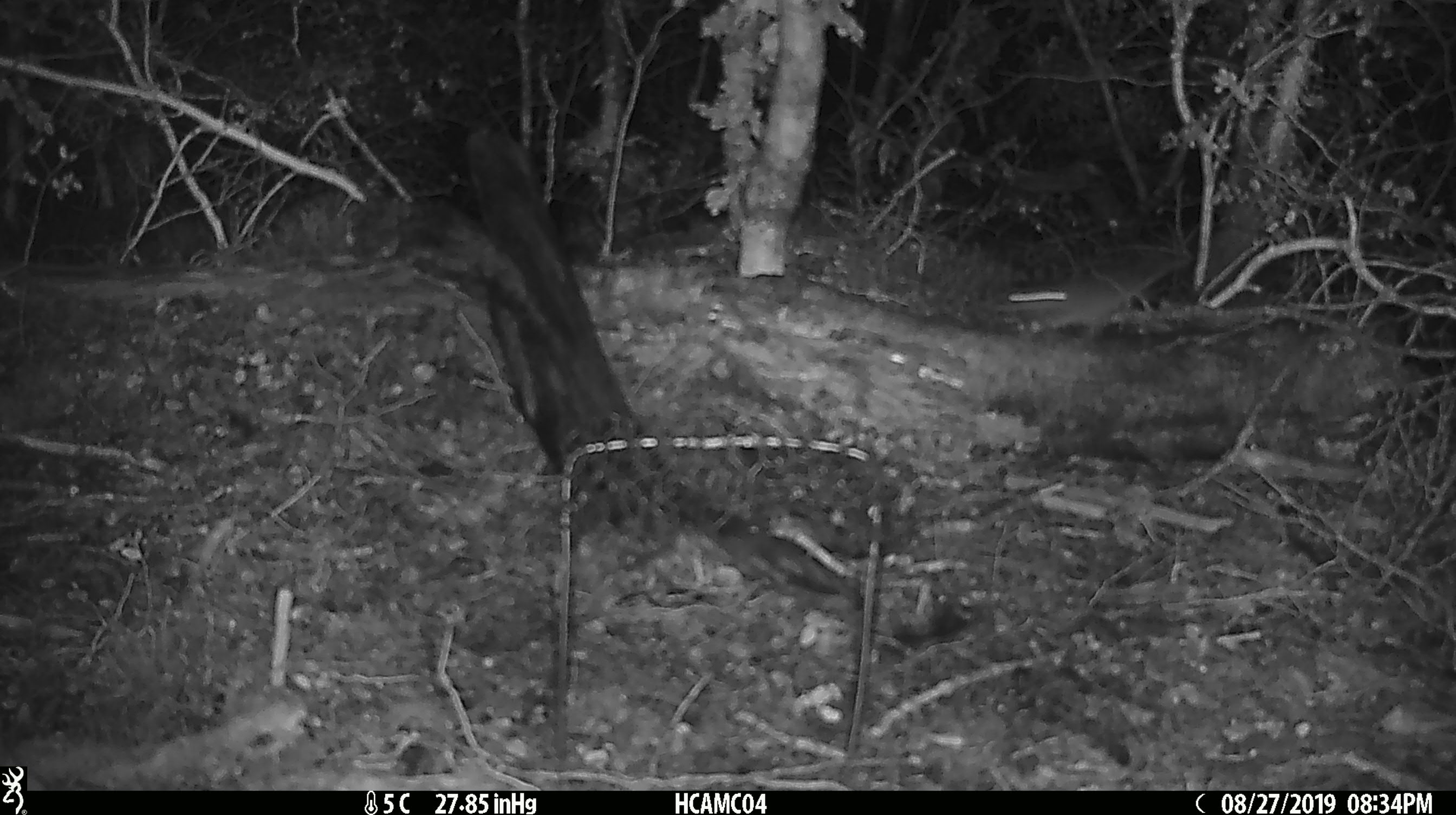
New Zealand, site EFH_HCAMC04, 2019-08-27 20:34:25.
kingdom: Animalia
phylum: Chordata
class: Mammalia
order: Rodentia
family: Muridae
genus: Mus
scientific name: Mus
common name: mouse